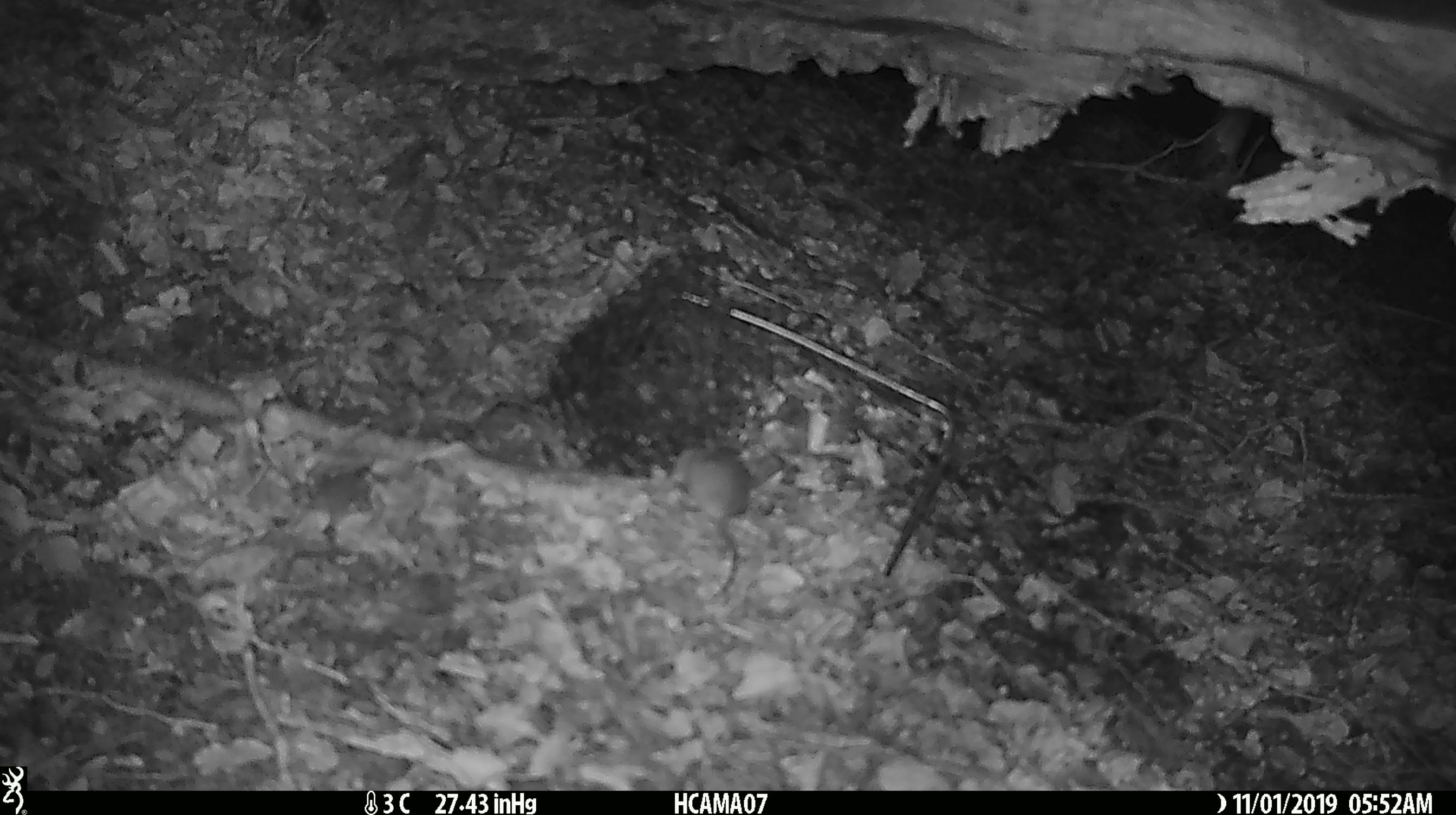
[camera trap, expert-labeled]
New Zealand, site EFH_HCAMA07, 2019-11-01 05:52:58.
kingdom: Animalia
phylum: Chordata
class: Mammalia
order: Rodentia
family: Muridae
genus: Mus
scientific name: Mus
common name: mouse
Mouse (Mus).